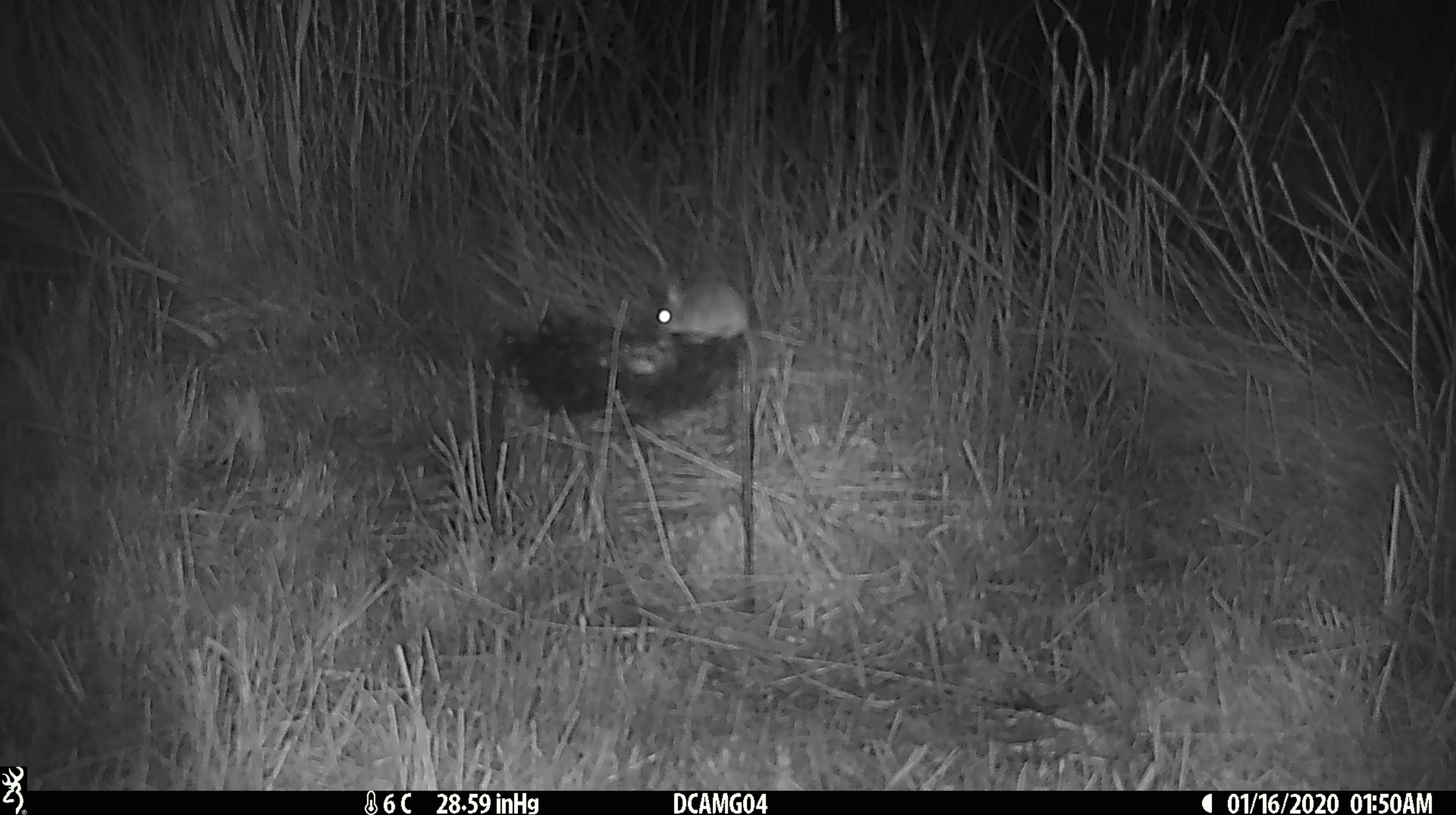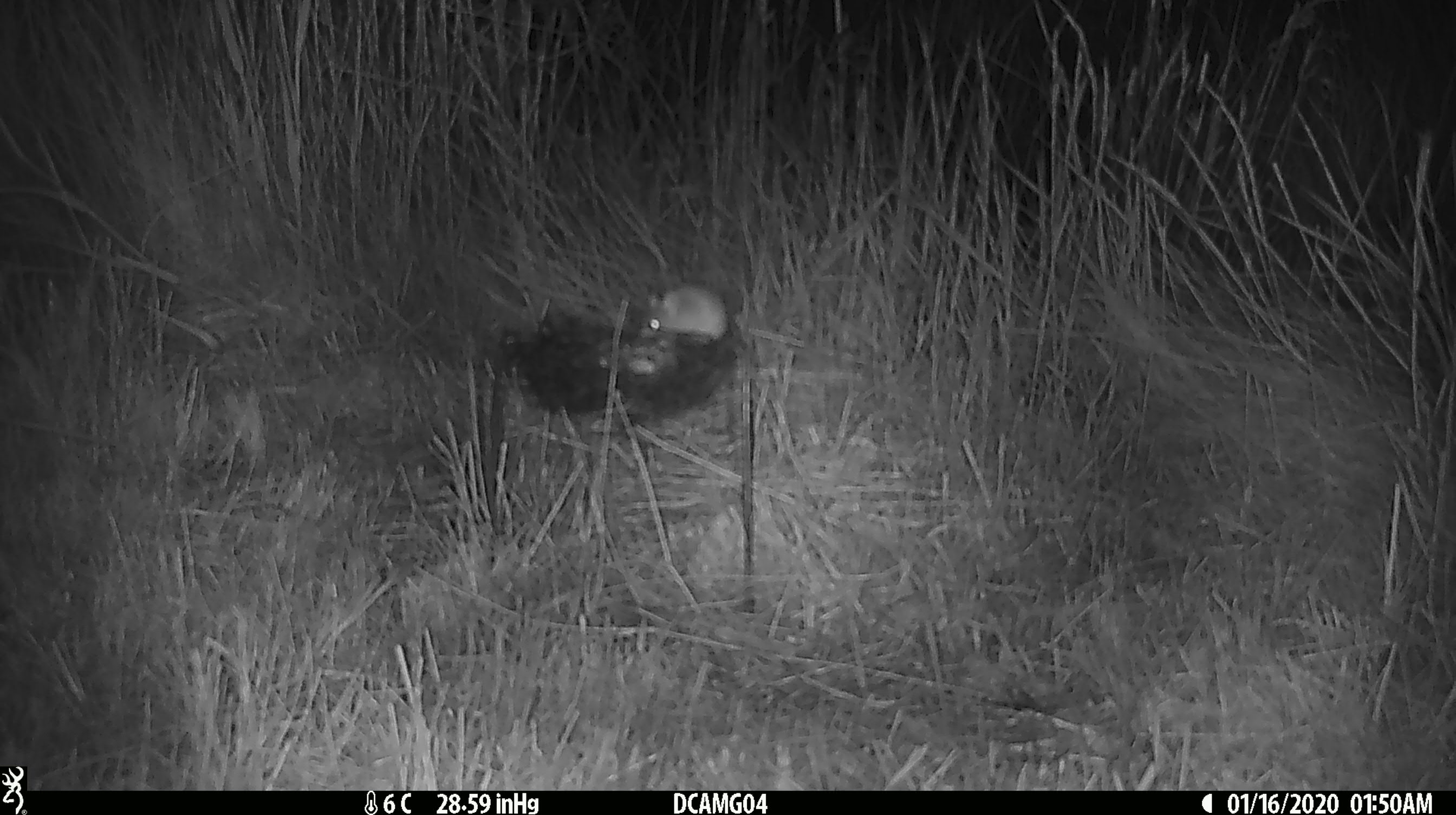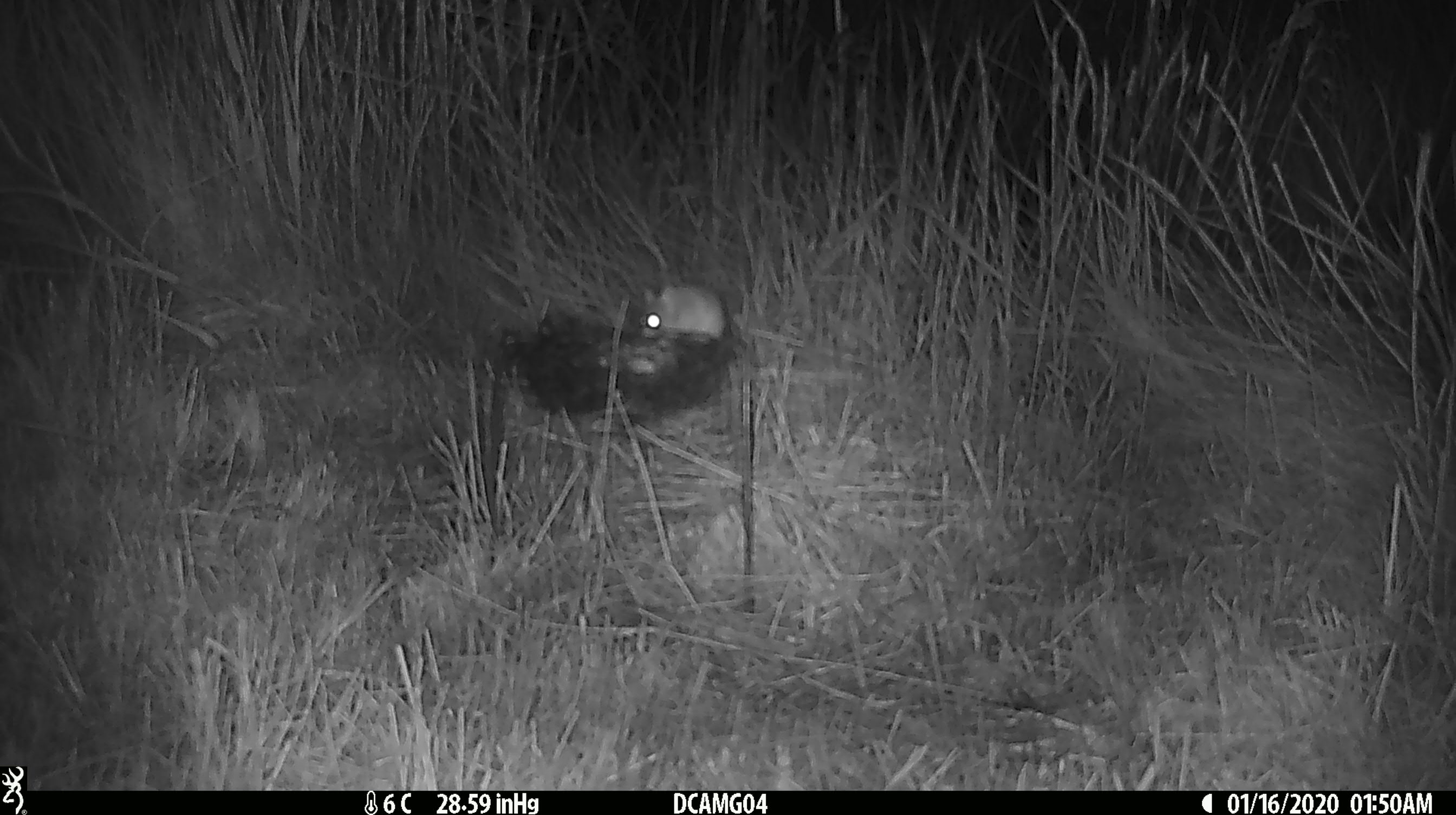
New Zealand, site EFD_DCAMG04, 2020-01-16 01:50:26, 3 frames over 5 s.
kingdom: Animalia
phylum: Chordata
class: Mammalia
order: Rodentia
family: Muridae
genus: Mus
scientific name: Mus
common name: mouse